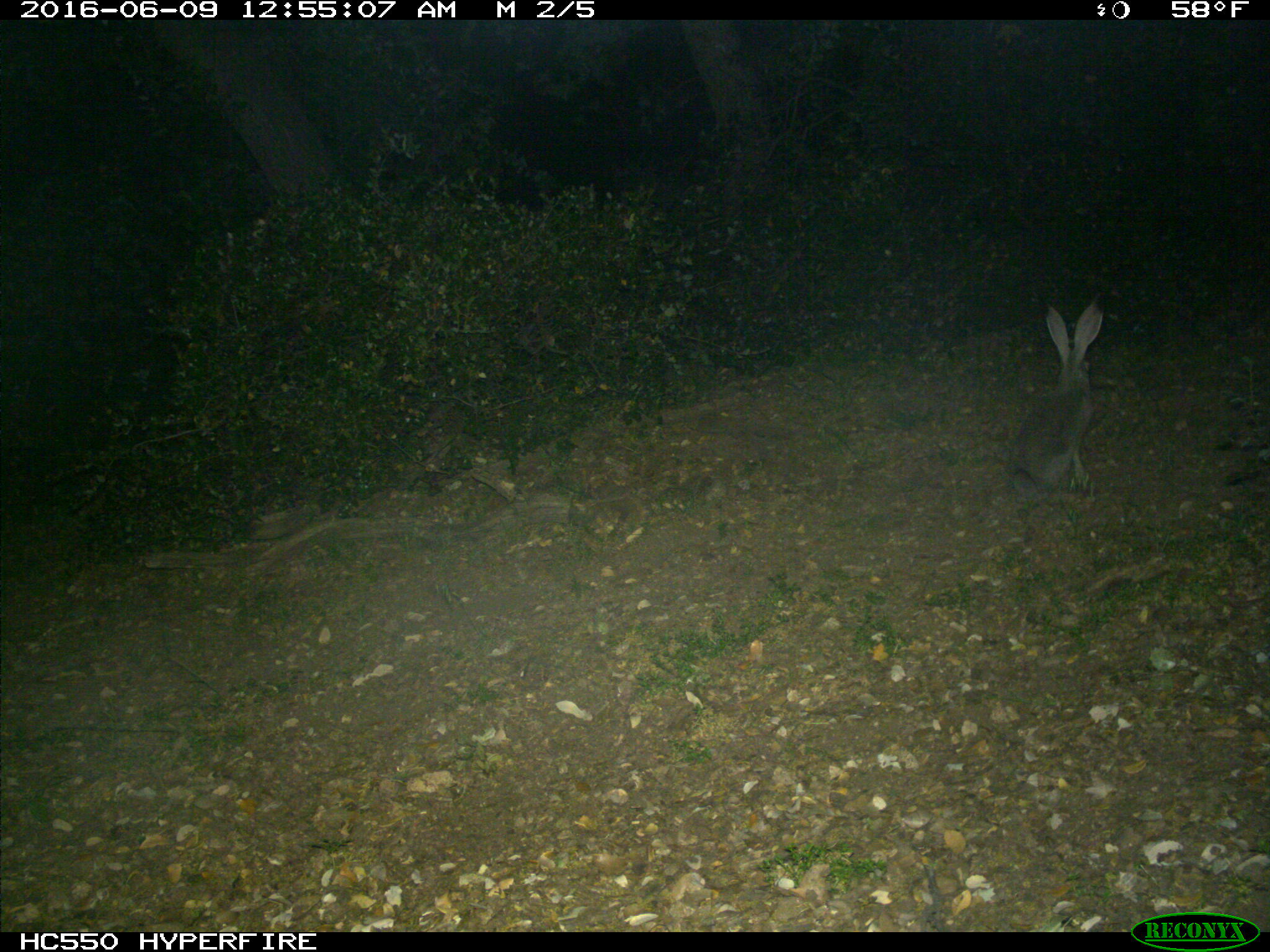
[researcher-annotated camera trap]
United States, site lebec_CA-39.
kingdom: Animalia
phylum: Chordata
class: Mammalia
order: Lagomorpha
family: Leporidae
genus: Lepus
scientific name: Lepus californicus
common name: black-tailed jackrabbit